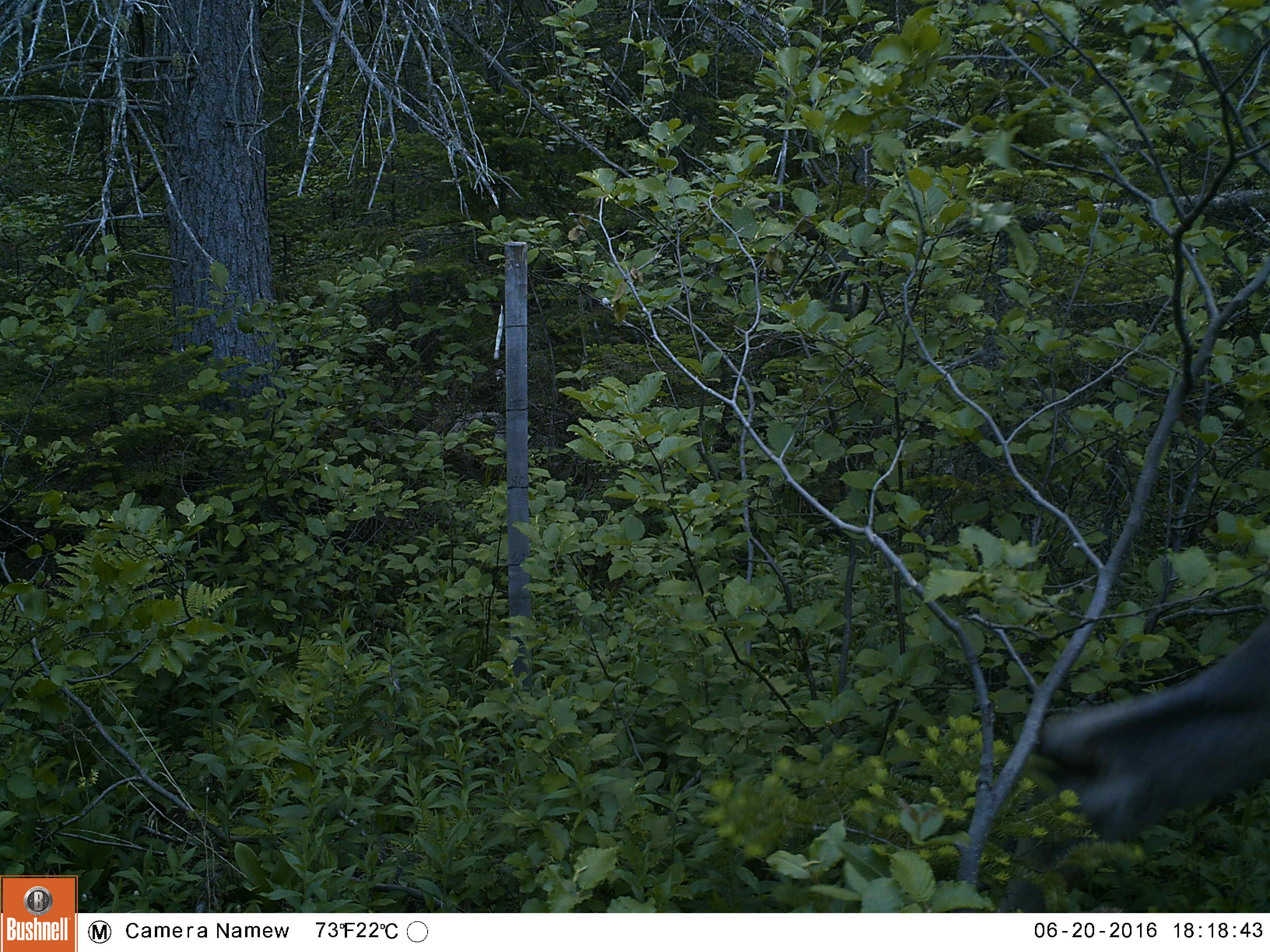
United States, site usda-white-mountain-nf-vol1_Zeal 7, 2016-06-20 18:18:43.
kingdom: Animalia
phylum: Chordata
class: Mammalia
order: Artiodactyla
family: Cervidae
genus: Alces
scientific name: Alces alces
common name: moose